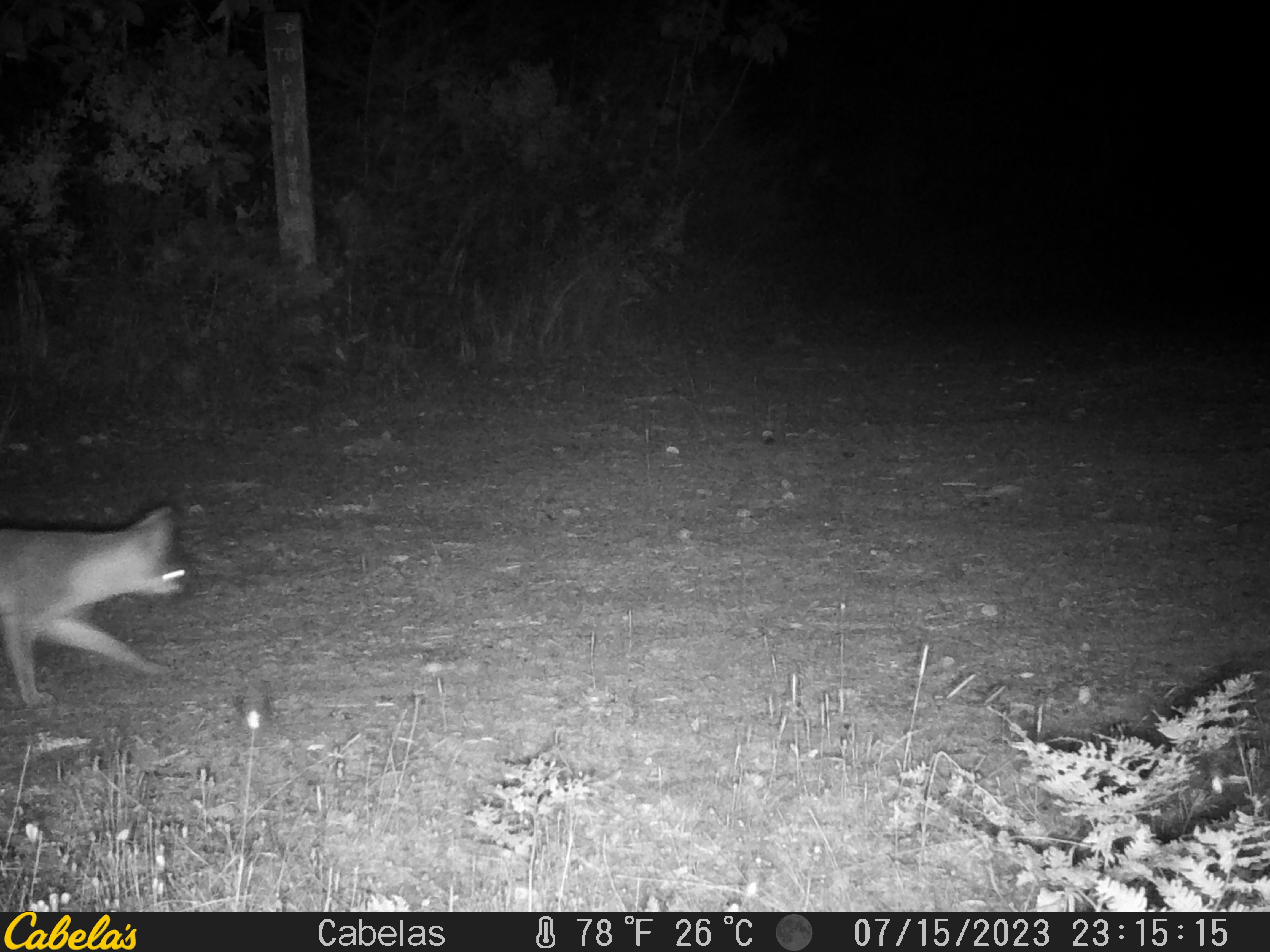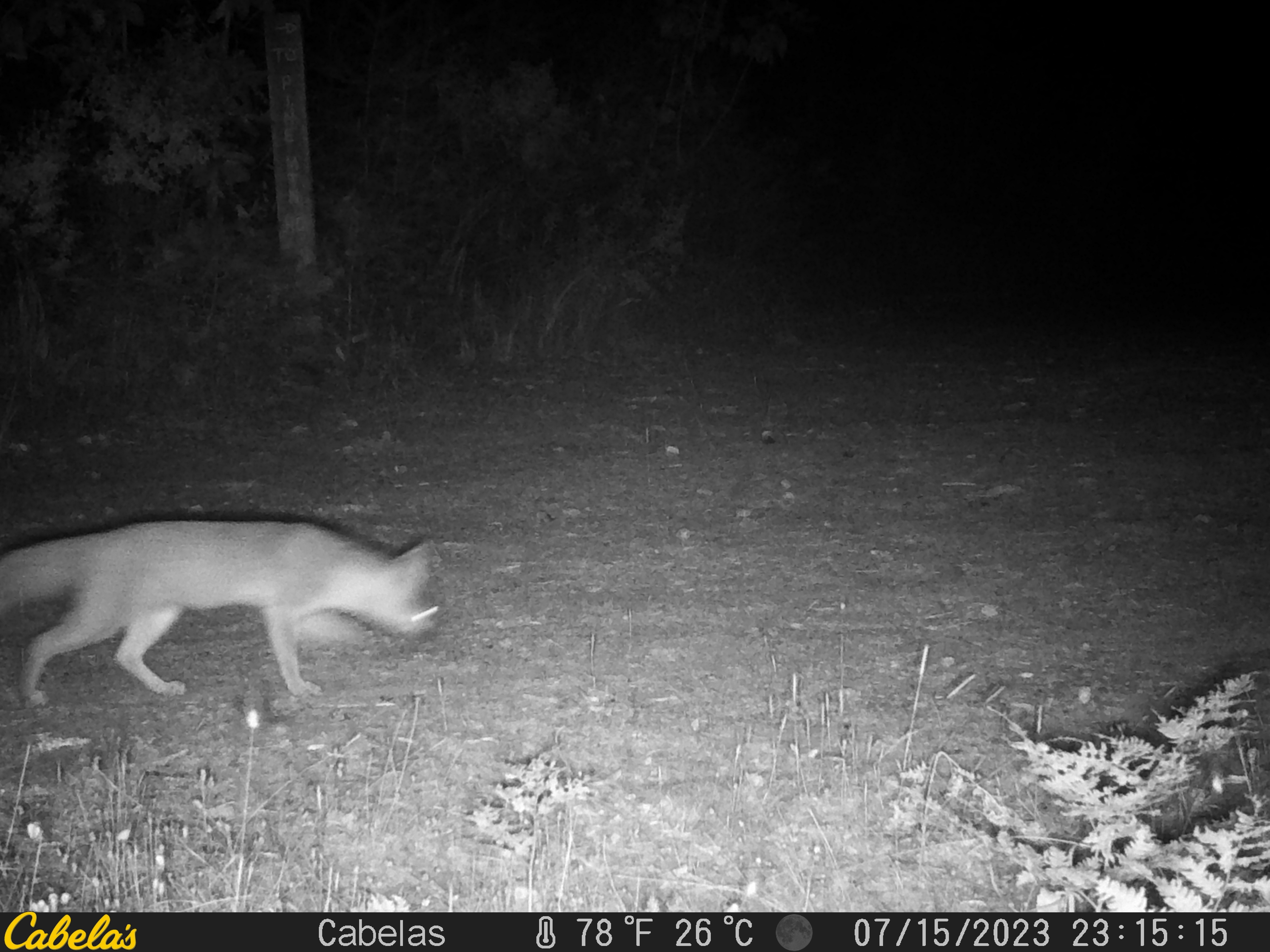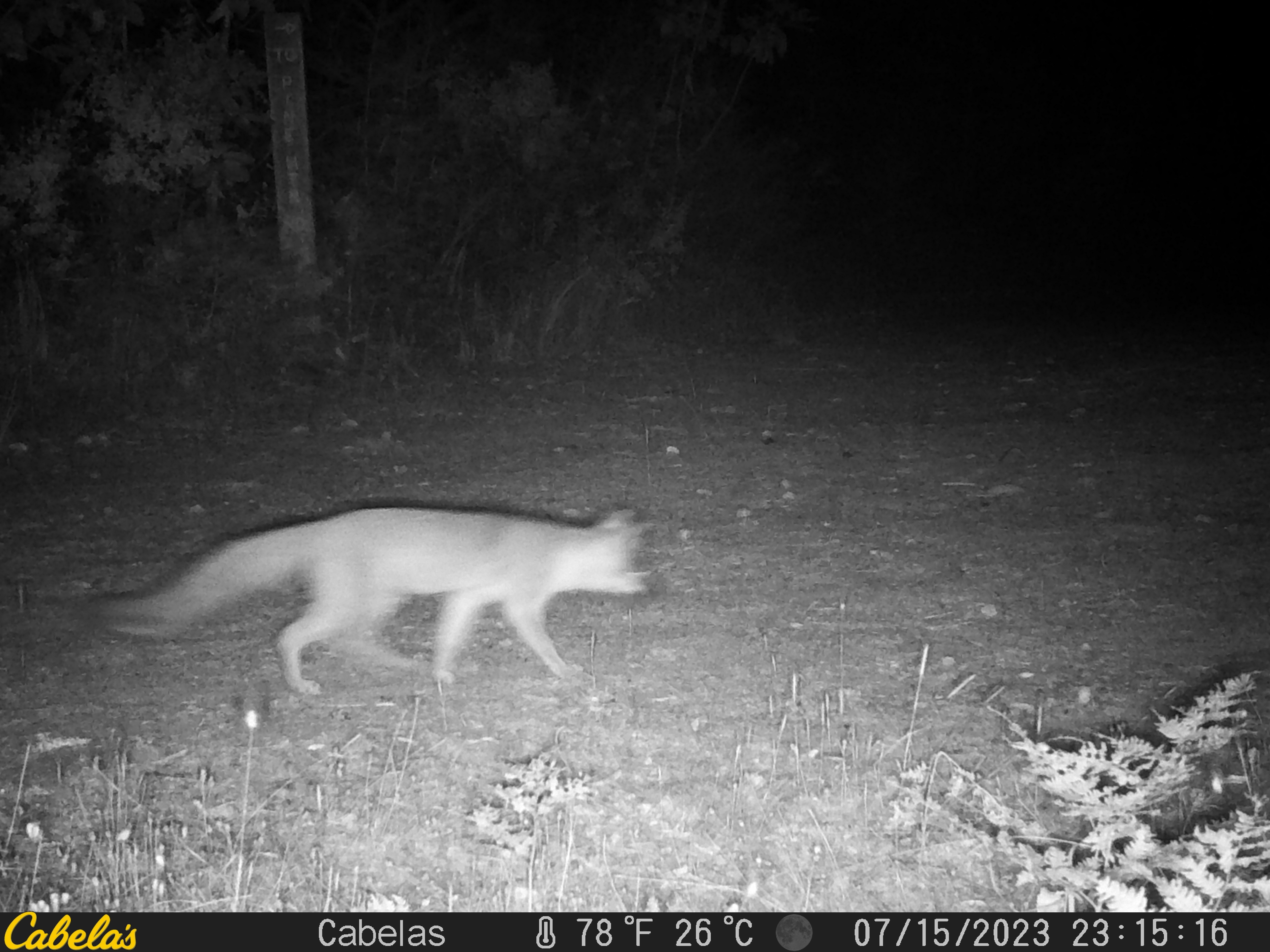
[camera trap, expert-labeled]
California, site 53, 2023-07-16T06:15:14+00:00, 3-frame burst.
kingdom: Animalia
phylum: Chordata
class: Mammalia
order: Carnivora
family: Canidae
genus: Urocyon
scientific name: Urocyon cinereoargenteus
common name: gray fox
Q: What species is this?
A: Gray fox (Urocyon cinereoargenteus).